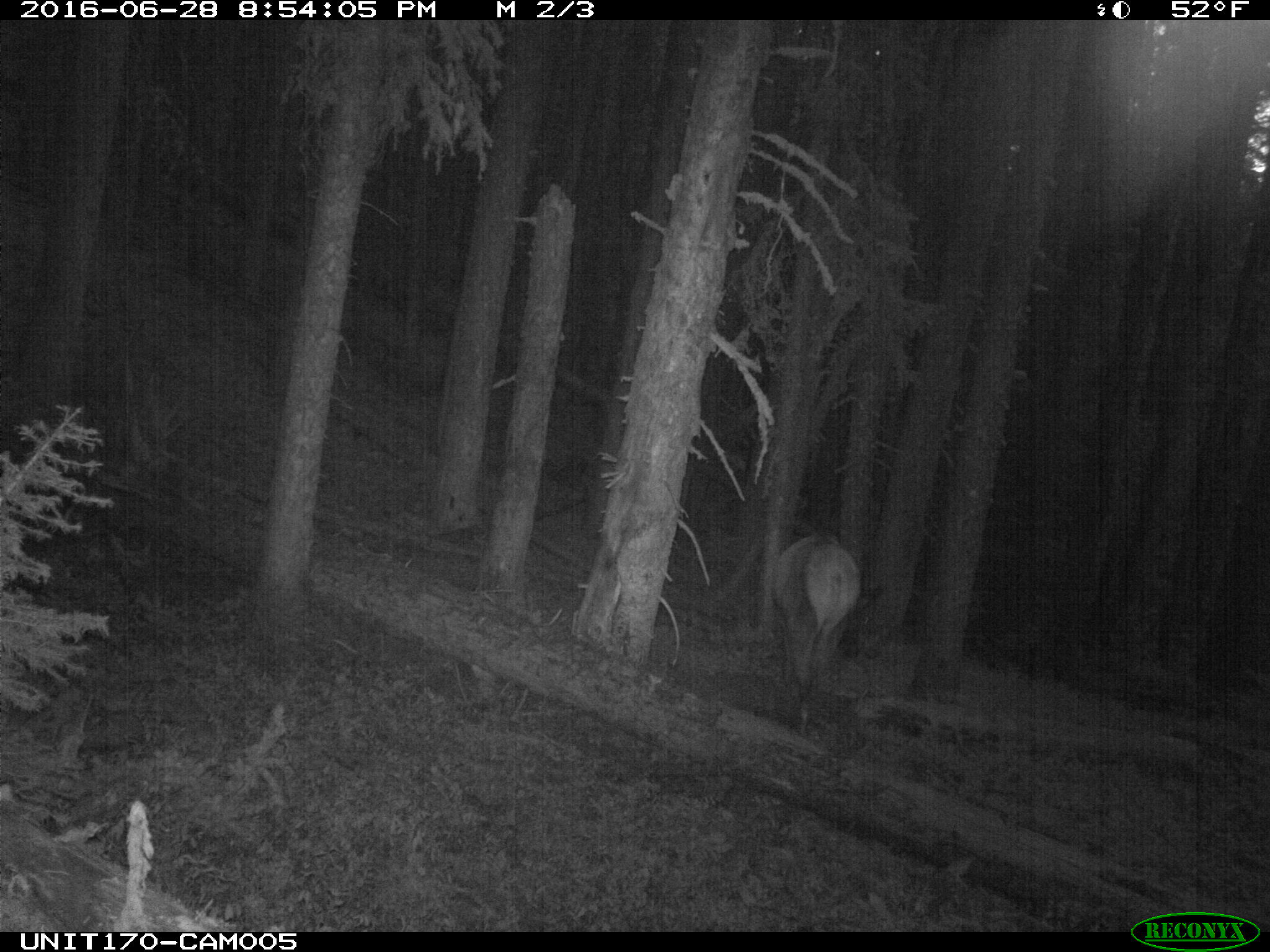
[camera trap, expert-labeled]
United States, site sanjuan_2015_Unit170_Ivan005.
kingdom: Animalia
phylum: Chordata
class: Mammalia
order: Artiodactyla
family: Cervidae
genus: Cervus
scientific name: Cervus elaphus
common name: red deer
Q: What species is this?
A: Cervus elaphus (red deer).